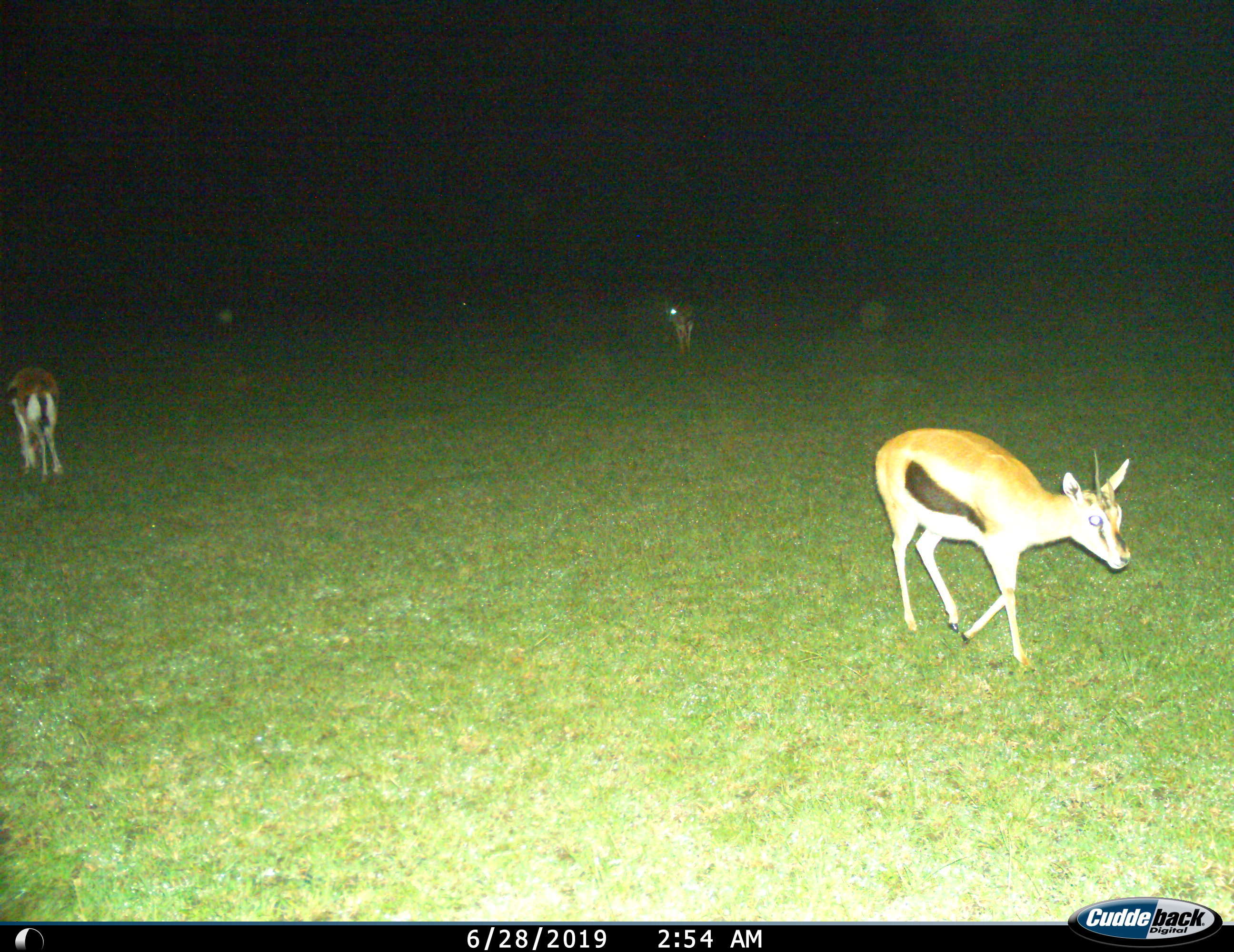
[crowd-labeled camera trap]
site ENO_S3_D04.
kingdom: Animalia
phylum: Chordata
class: Mammalia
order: Artiodactyla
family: Bovidae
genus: Eudorcas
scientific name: Eudorcas thomsonii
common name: thomson's gazelle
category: gazellethomsons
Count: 3.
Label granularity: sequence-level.